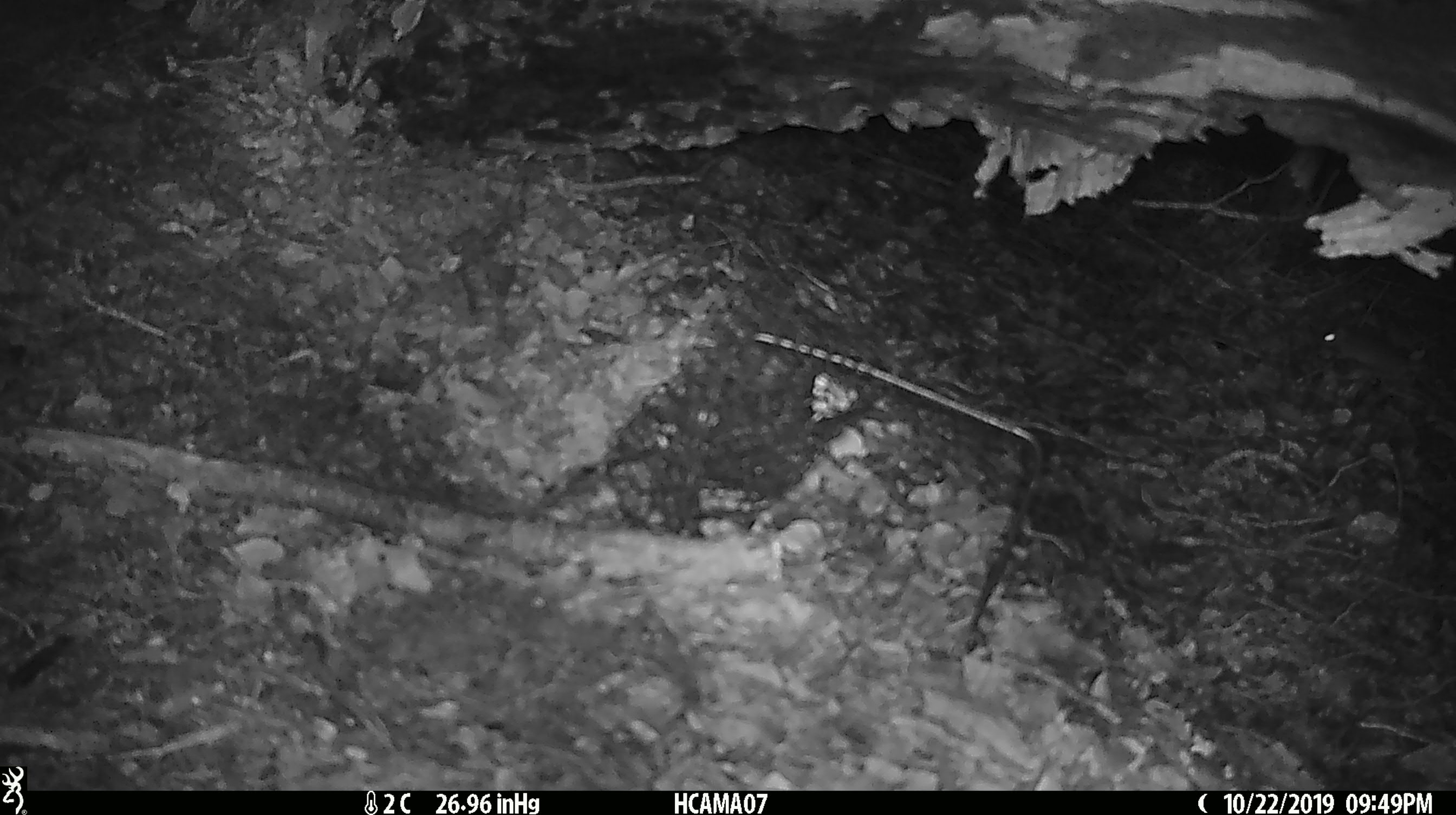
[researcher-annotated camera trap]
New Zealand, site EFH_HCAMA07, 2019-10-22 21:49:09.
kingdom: Animalia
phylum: Chordata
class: Mammalia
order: Rodentia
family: Muridae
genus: Mus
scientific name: Mus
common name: mouse